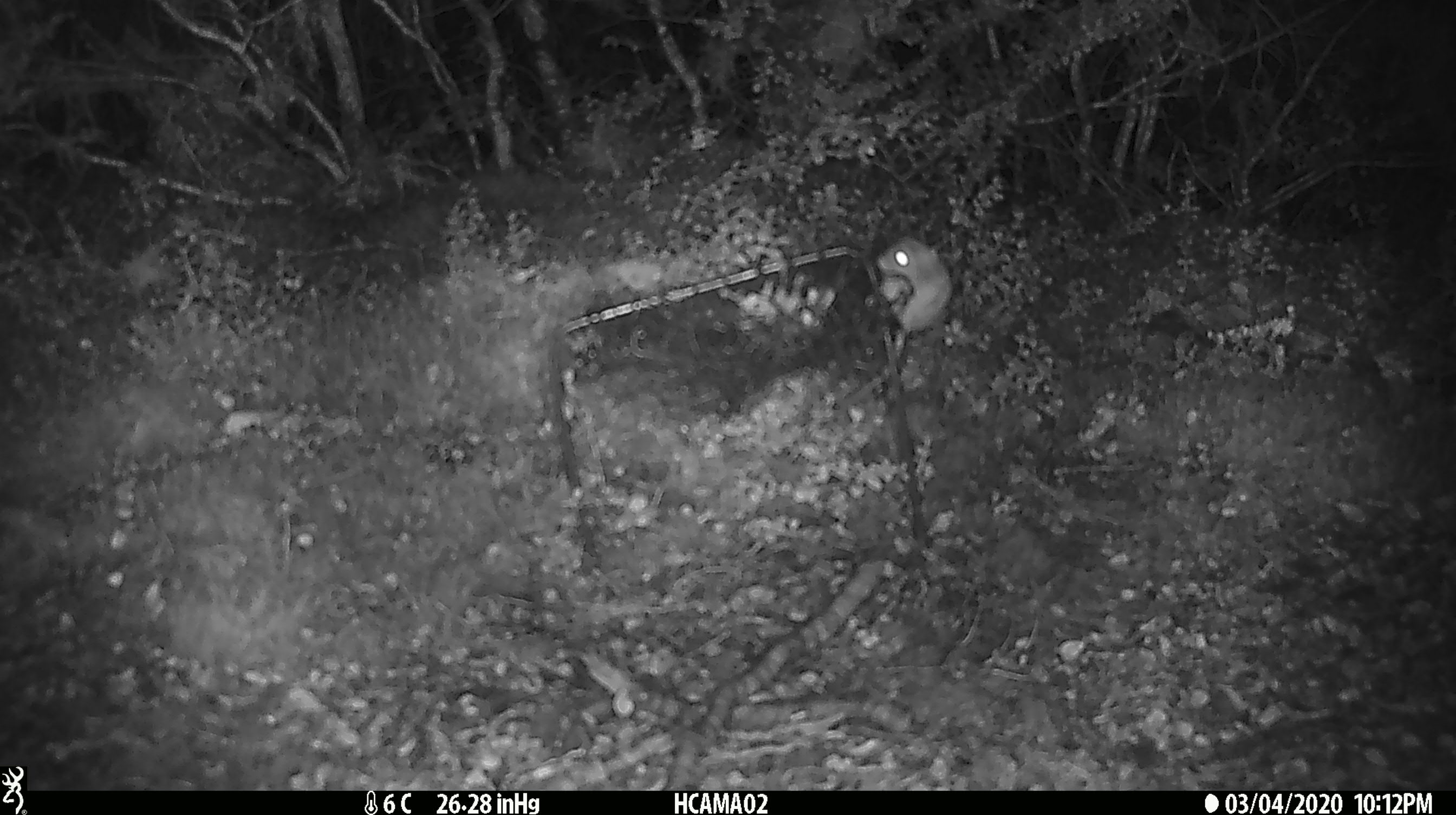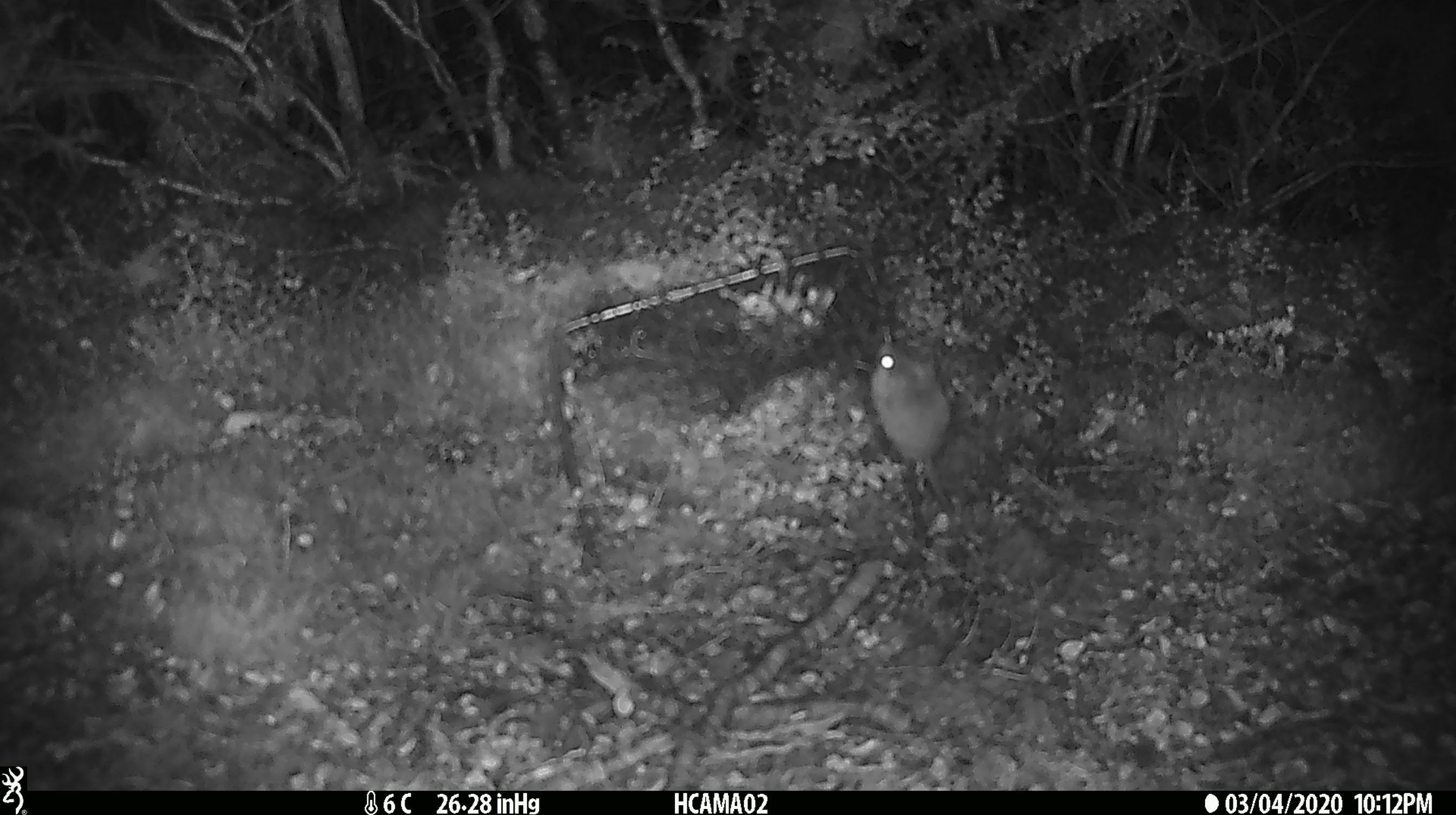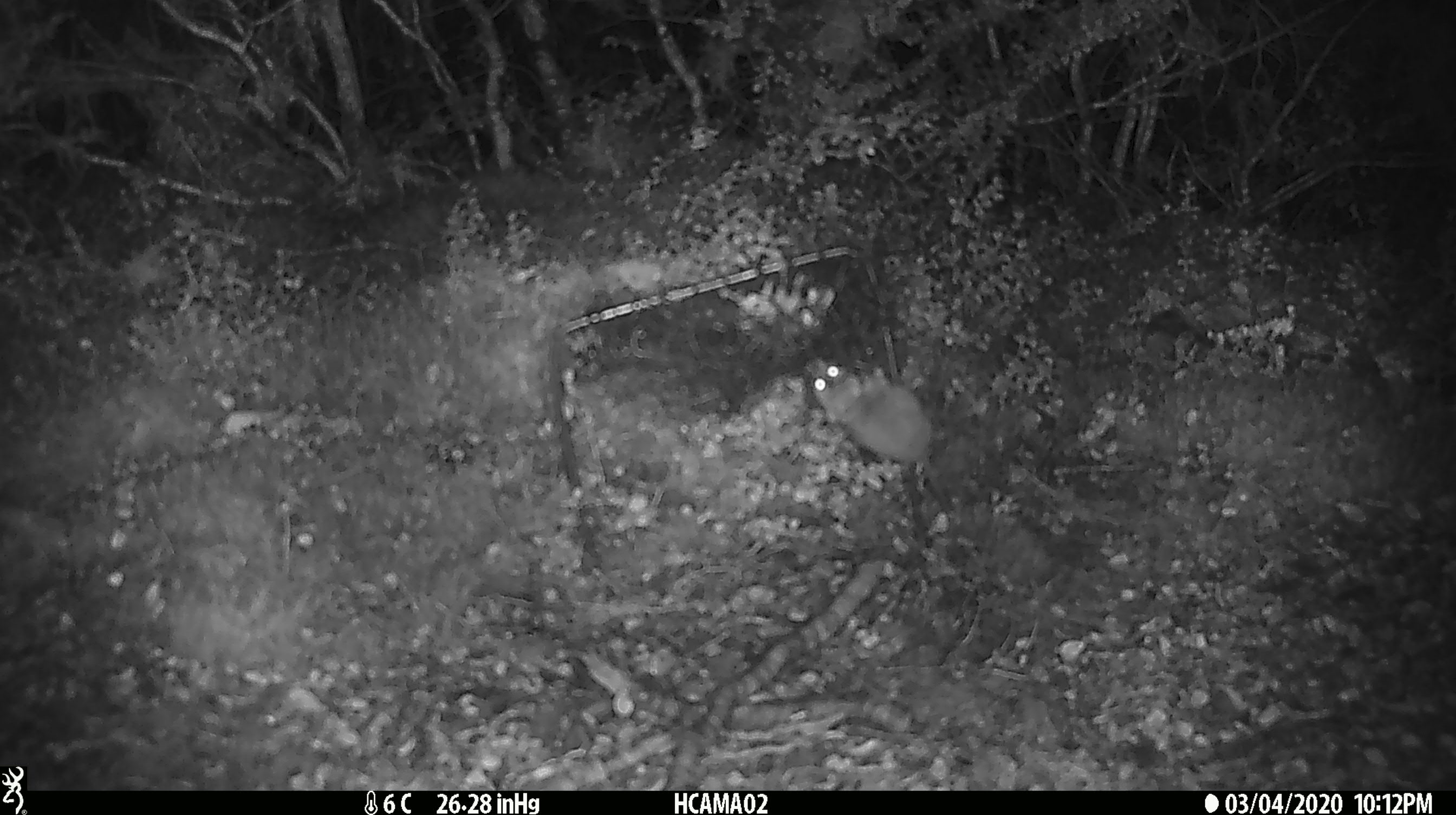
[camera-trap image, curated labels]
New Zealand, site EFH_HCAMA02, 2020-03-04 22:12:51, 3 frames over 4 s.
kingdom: Animalia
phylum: Chordata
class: Mammalia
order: Rodentia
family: Muridae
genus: Mus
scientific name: Mus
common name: mouse